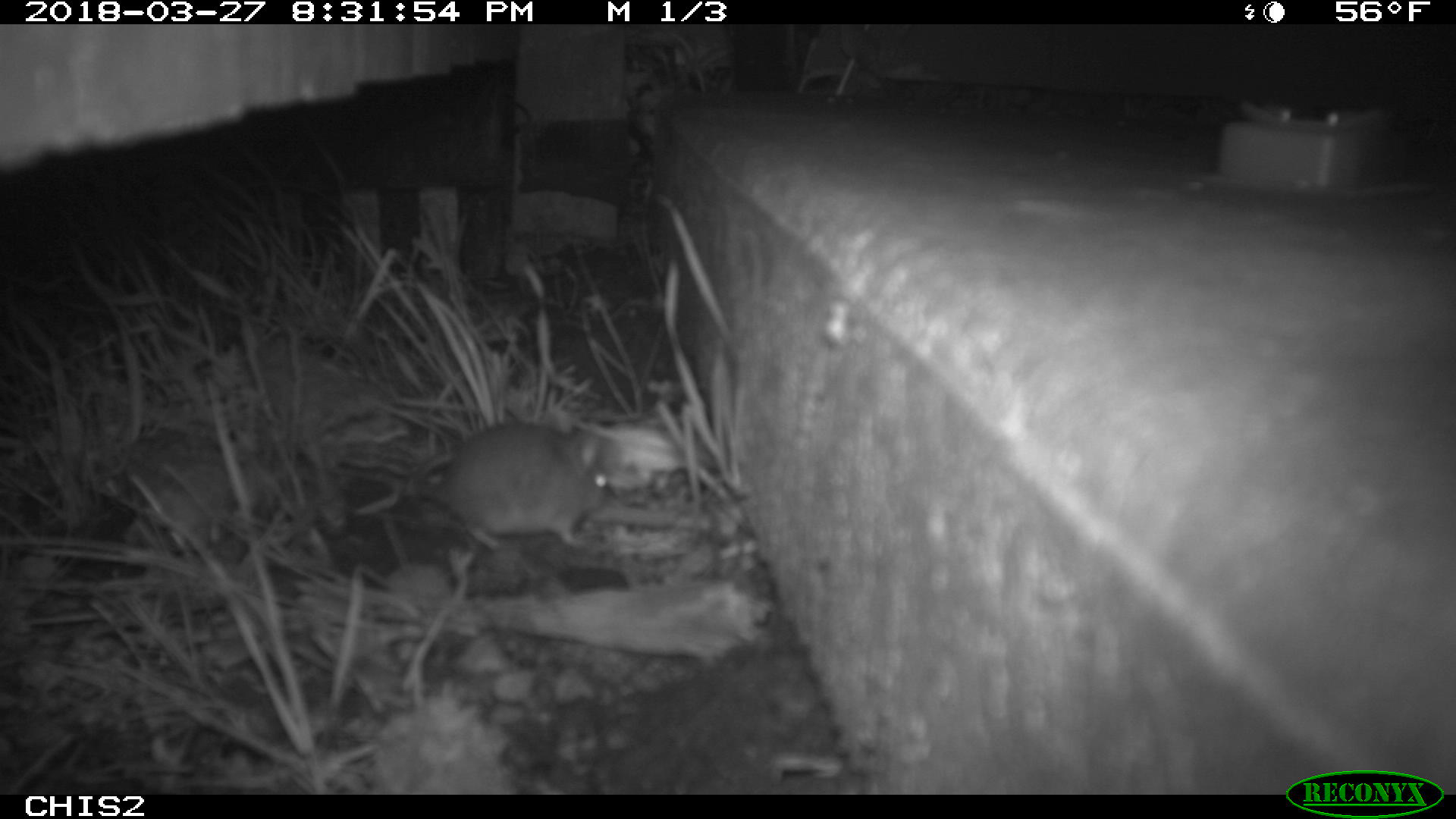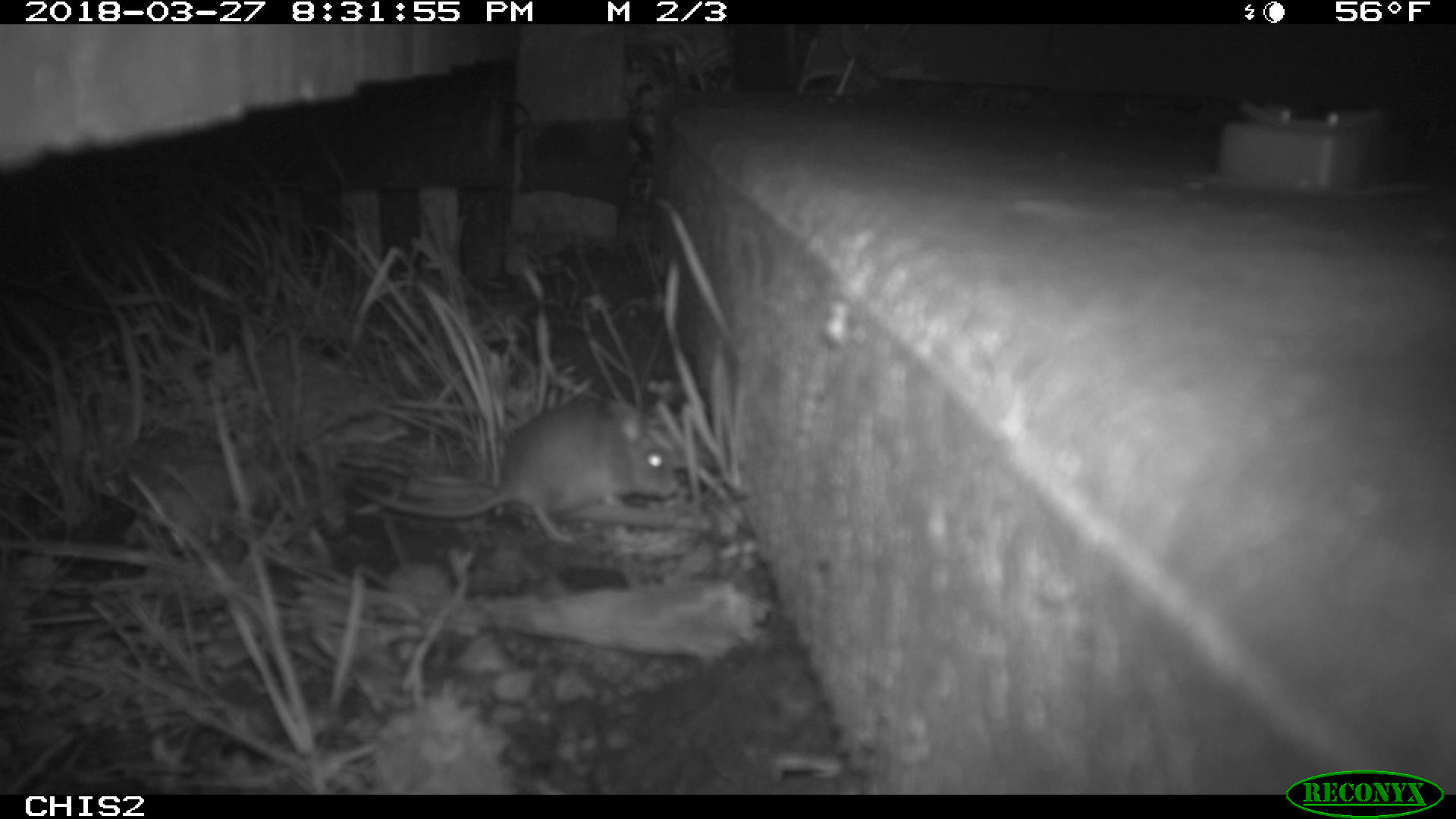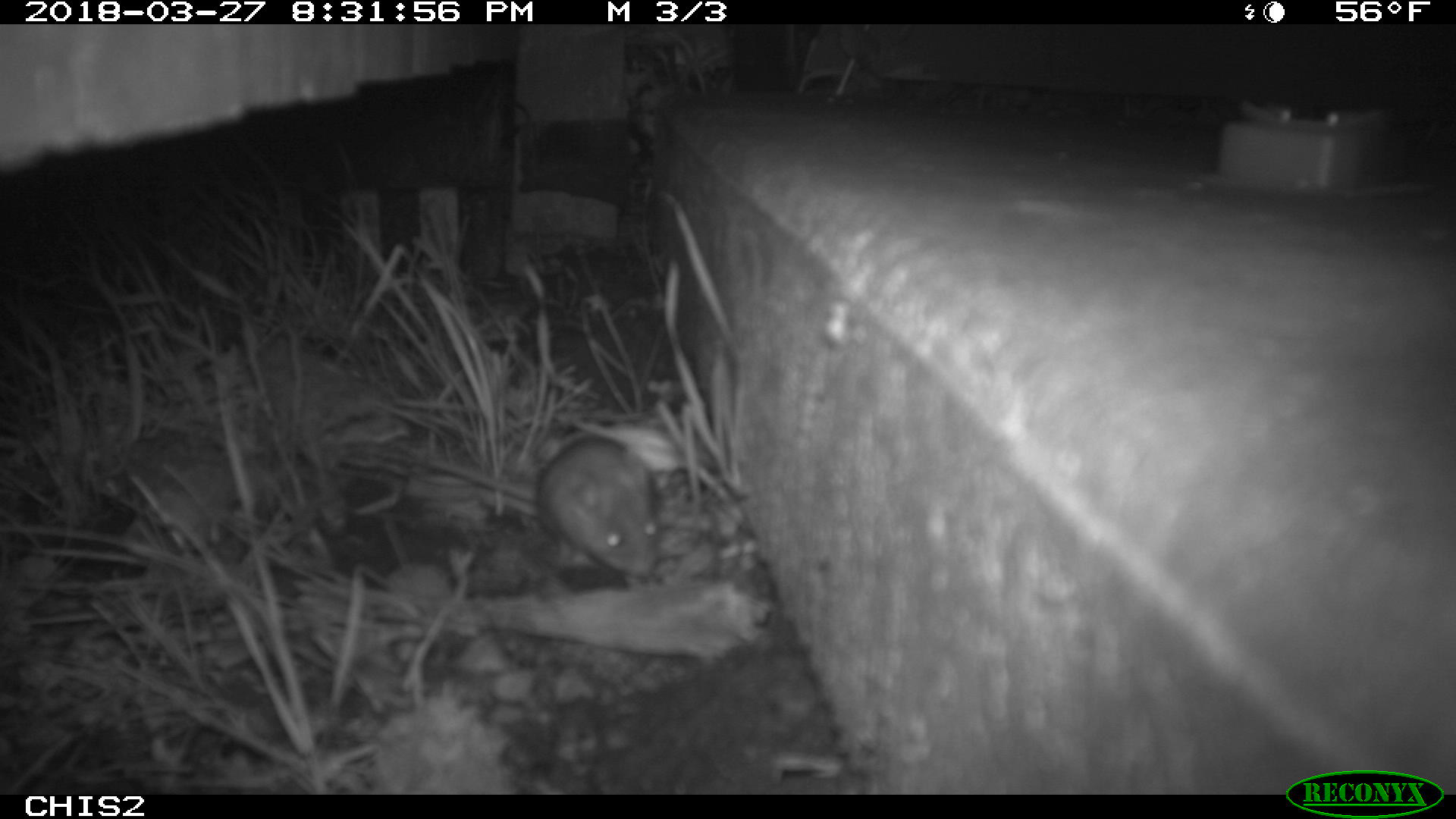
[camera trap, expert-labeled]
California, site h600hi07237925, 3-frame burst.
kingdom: Animalia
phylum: Chordata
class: Mammalia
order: Rodentia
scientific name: Rodentia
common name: rodent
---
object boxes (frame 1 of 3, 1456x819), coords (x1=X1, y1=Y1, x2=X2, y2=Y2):
rodent: (x1=411, y1=419, x2=608, y2=551)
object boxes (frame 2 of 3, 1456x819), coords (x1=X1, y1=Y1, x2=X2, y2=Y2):
rodent: (x1=352, y1=394, x2=679, y2=547)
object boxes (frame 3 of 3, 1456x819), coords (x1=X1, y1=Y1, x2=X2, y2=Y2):
rodent: (x1=536, y1=435, x2=659, y2=577)